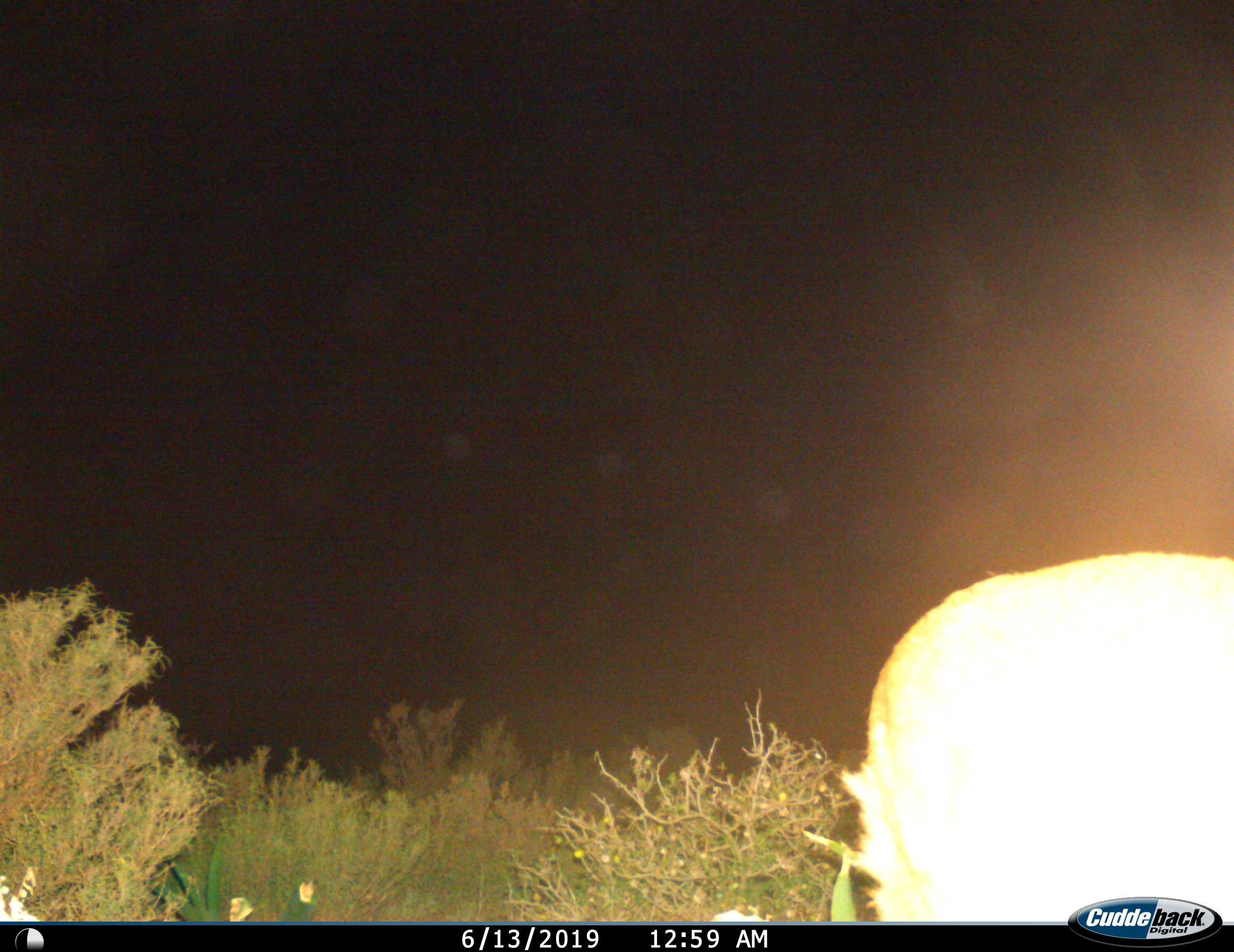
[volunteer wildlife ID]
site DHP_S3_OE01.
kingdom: Animalia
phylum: Chordata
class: Mammalia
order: Artiodactyla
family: Bovidae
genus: Raphicerus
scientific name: Raphicerus campestris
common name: steenbok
Steenbok (Raphicerus campestris), count 1. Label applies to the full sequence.